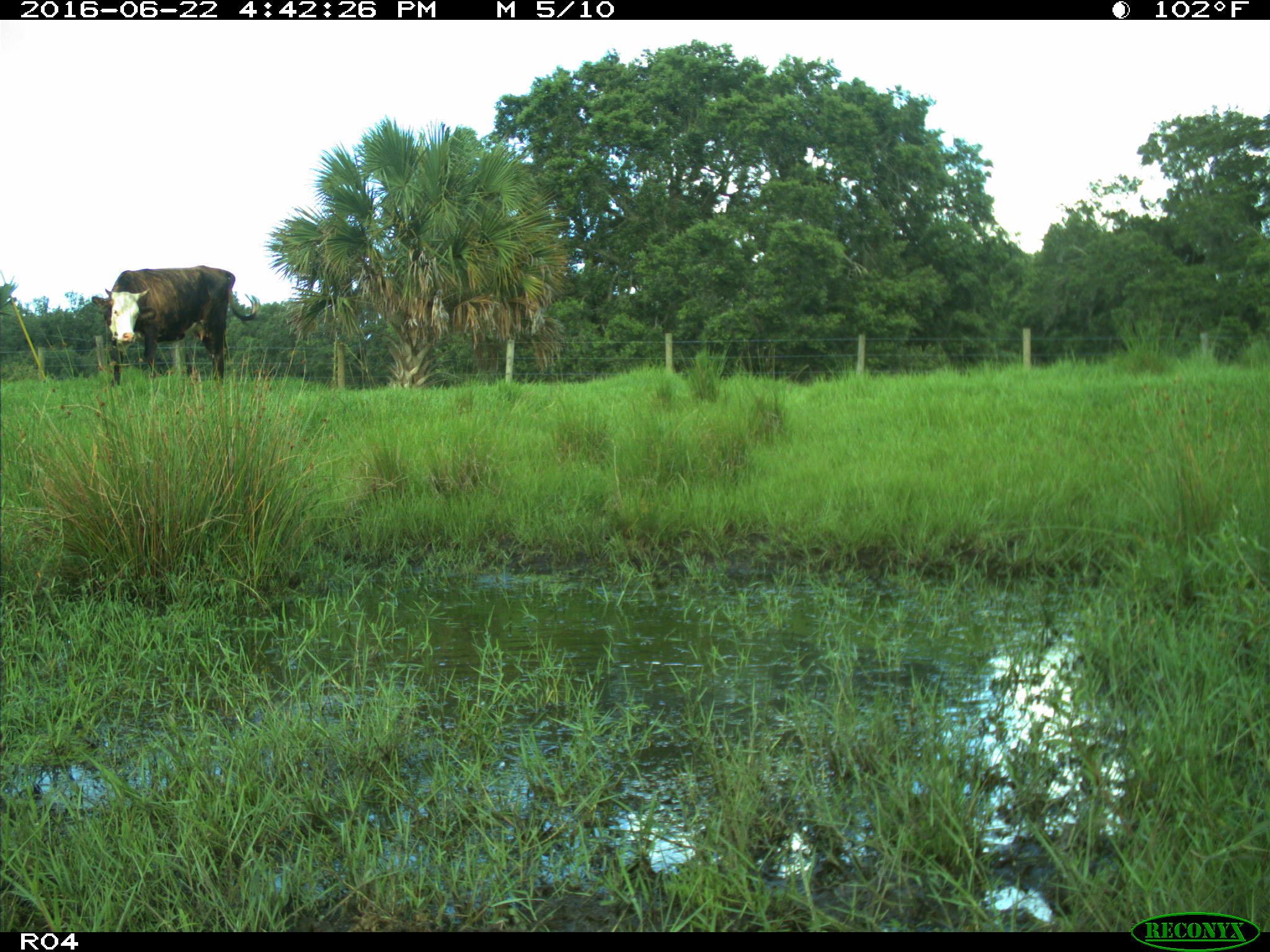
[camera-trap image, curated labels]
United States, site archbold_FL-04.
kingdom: Animalia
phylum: Chordata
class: Mammalia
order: Artiodactyla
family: Bovidae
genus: Bos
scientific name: Bos taurus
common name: domestic cow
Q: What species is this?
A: Bos taurus (domestic cow).